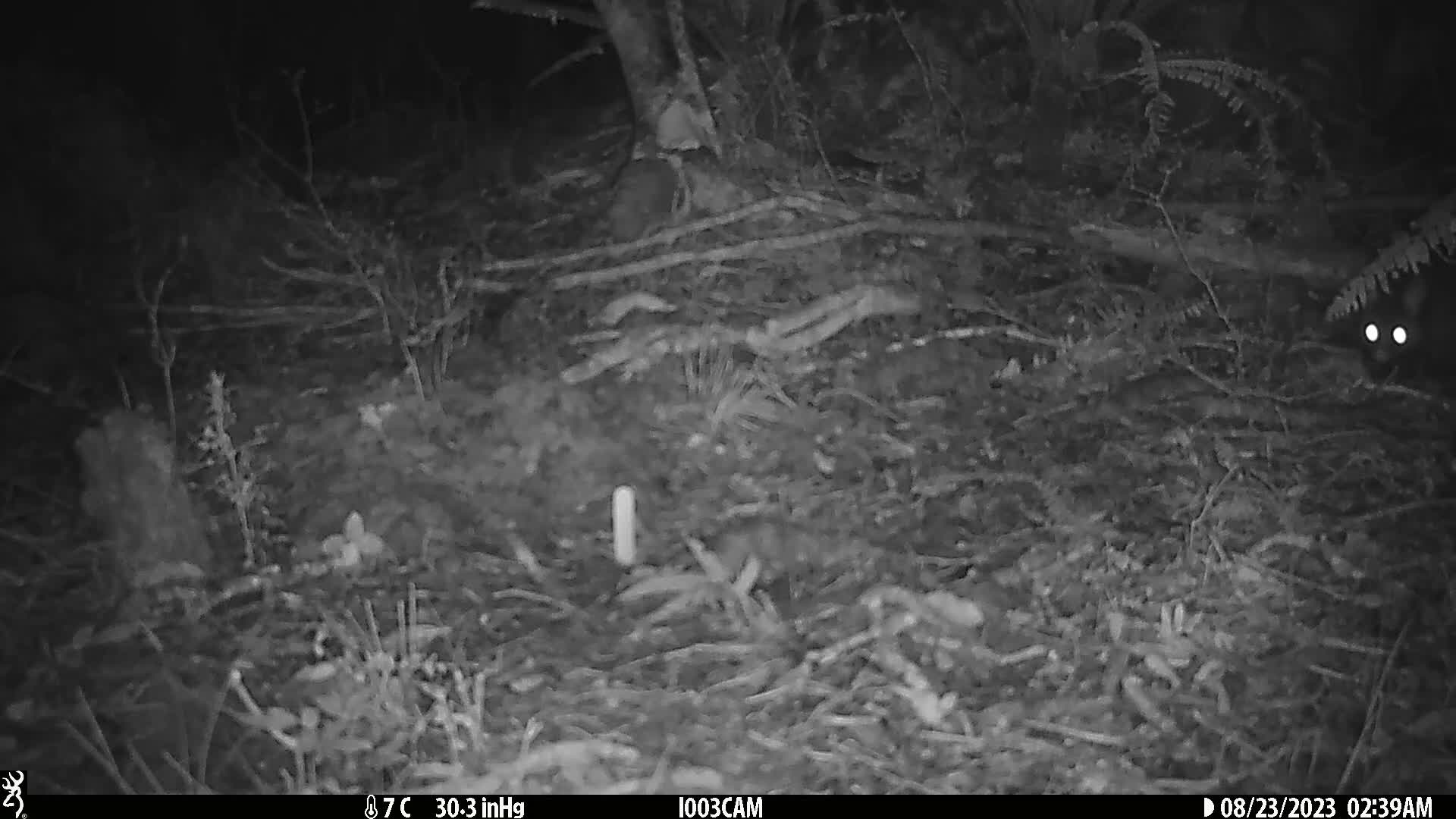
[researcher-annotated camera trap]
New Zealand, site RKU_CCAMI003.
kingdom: Animalia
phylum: Chordata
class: Mammalia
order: Diprotodontia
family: Phalangeridae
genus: Trichosurus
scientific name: Trichosurus vulpecula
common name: common brushtail possum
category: possum